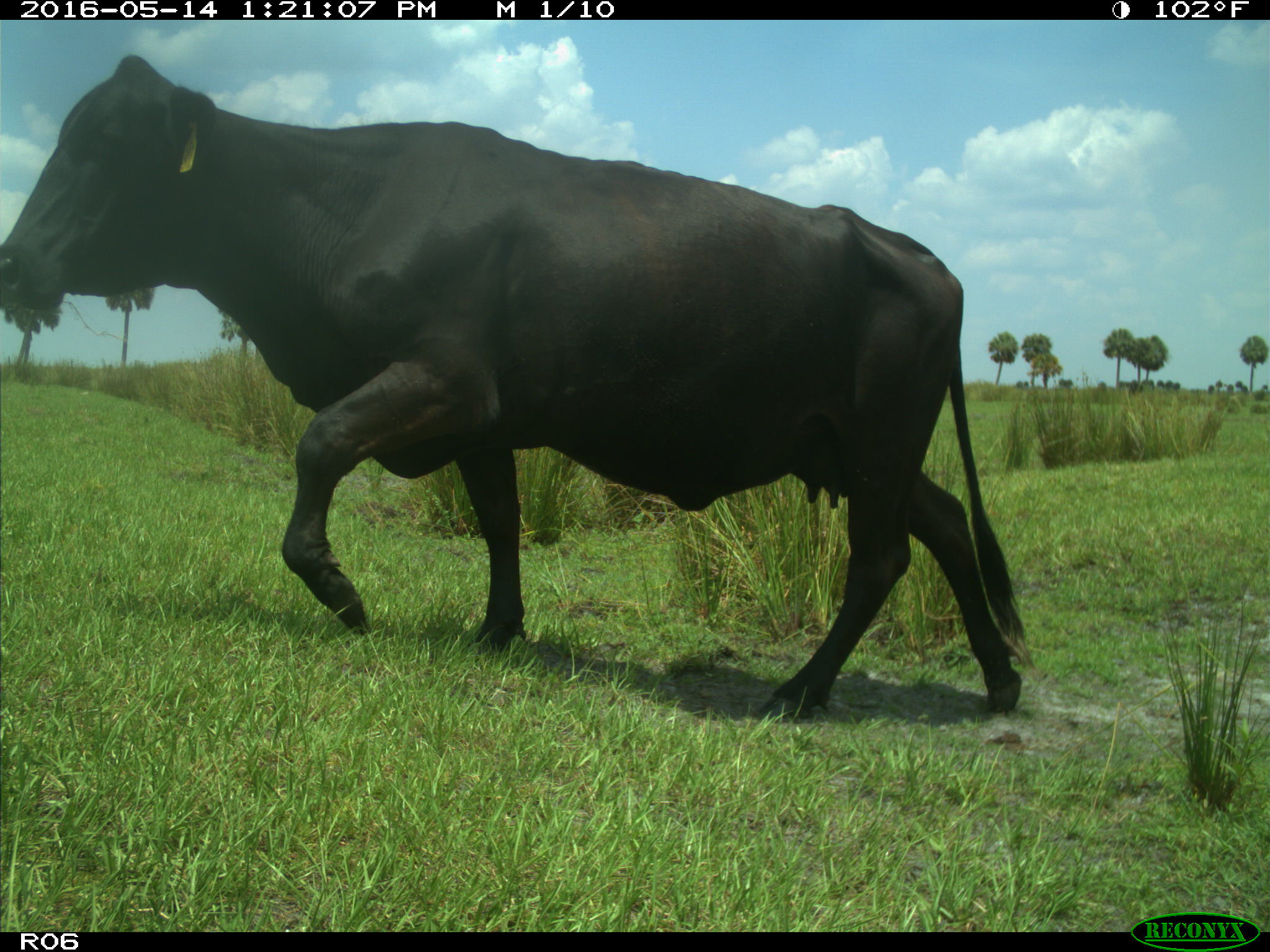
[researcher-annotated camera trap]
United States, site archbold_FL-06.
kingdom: Animalia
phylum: Chordata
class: Mammalia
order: Artiodactyla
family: Bovidae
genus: Bos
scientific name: Bos taurus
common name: domestic cow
Bos taurus (domestic cow).